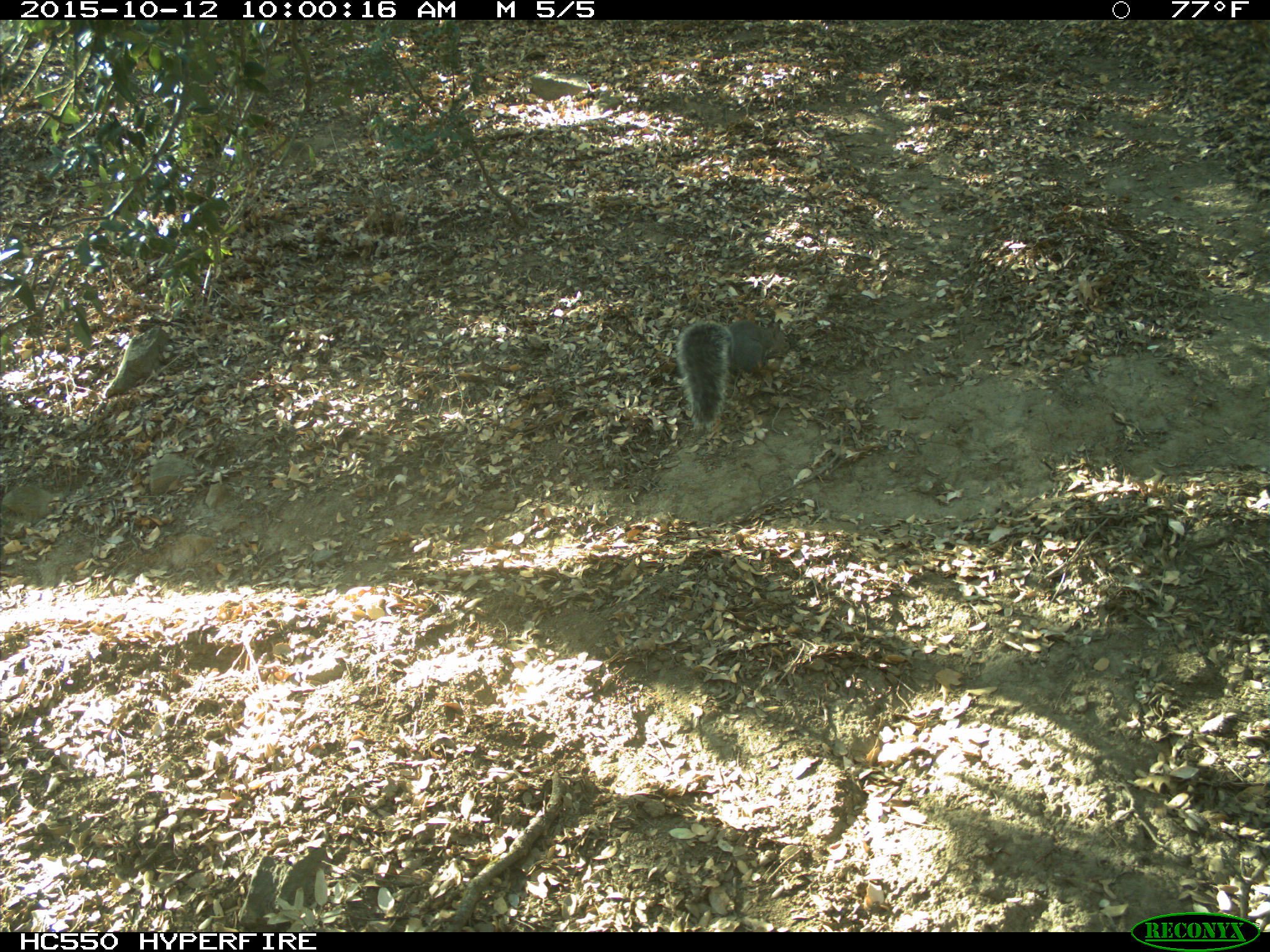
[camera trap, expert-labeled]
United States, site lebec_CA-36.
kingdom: Animalia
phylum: Chordata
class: Mammalia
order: Rodentia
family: Sciuridae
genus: Sciurus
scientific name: Sciurus carolinensis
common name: eastern gray squirrel